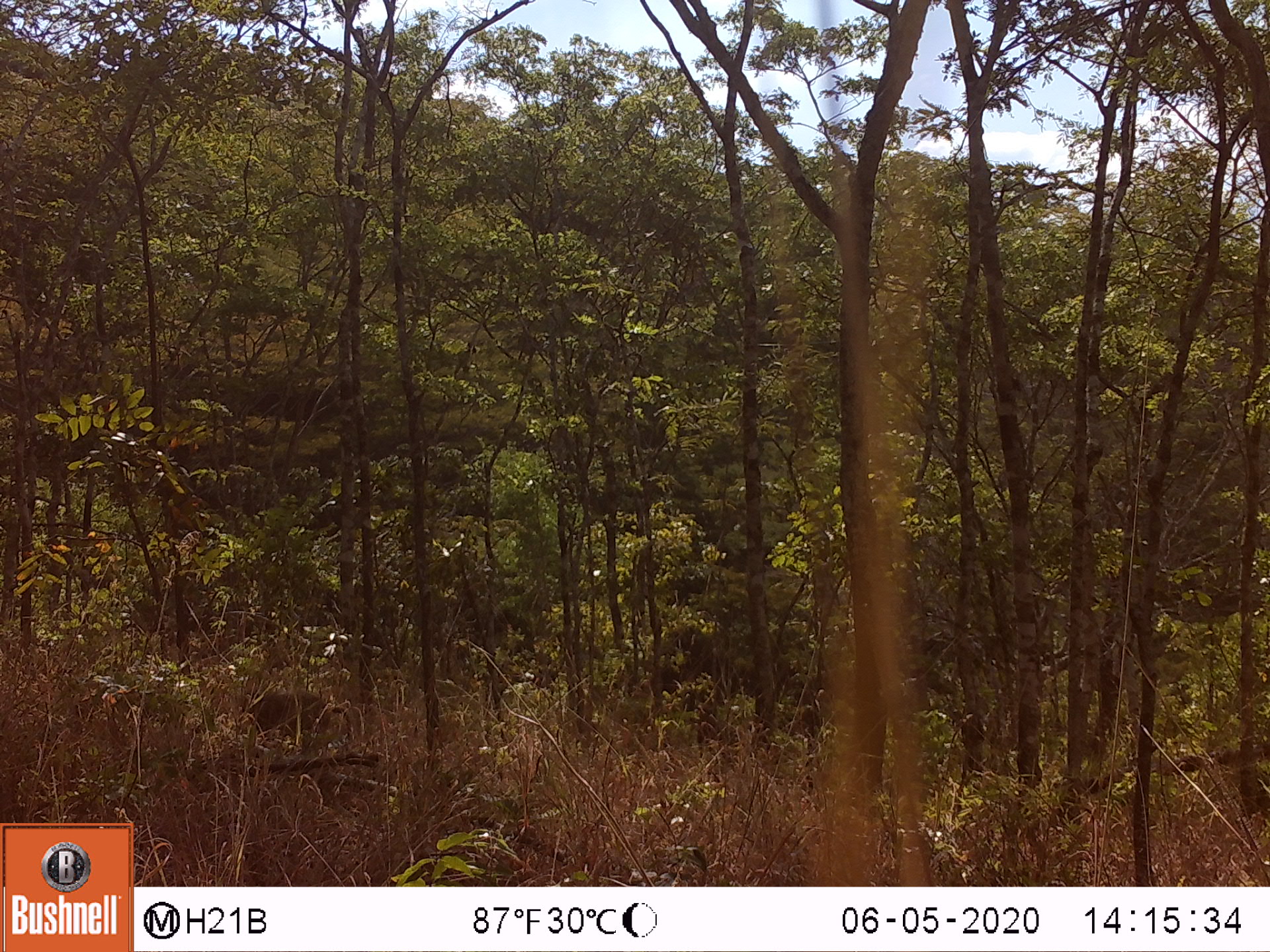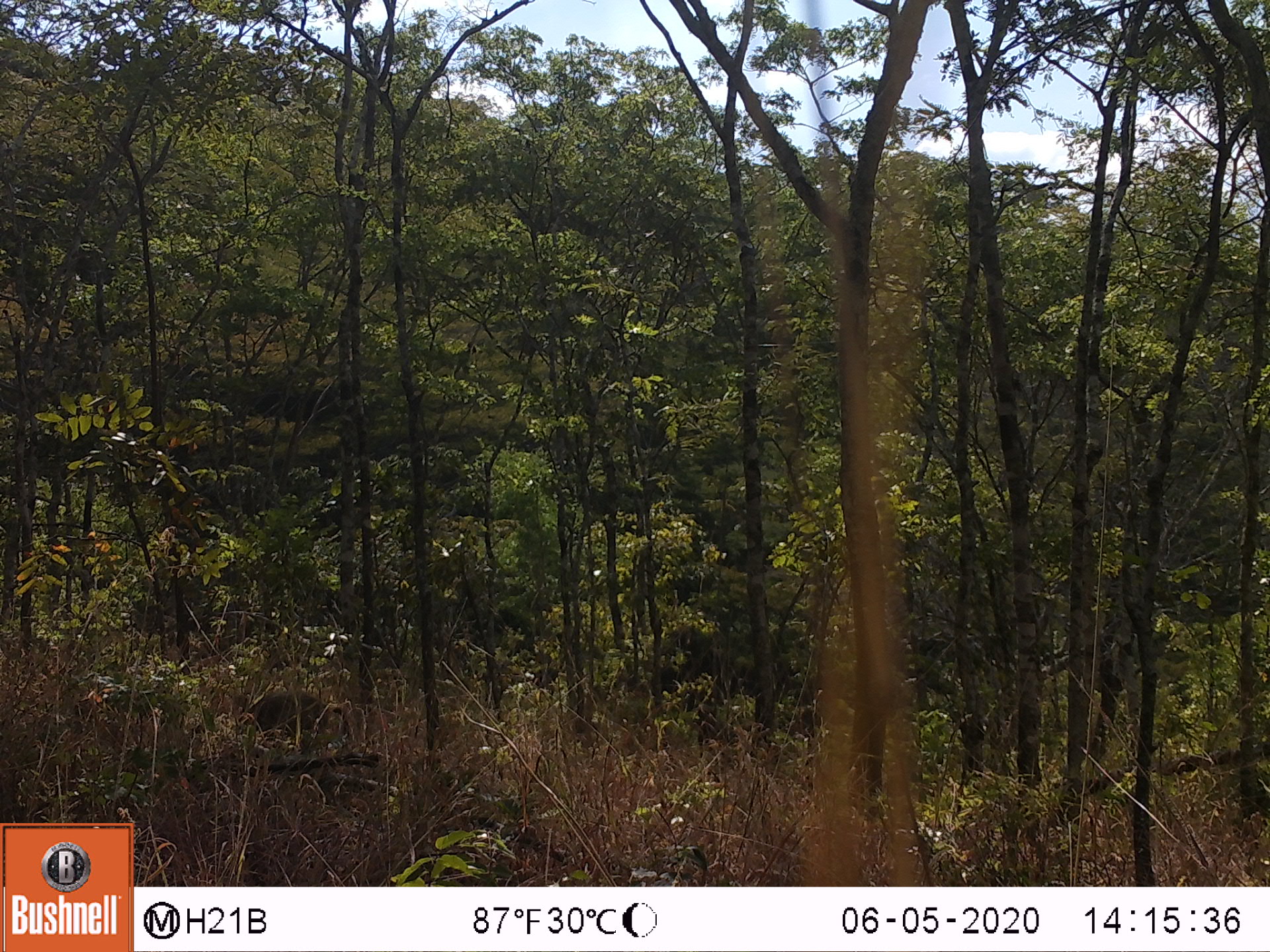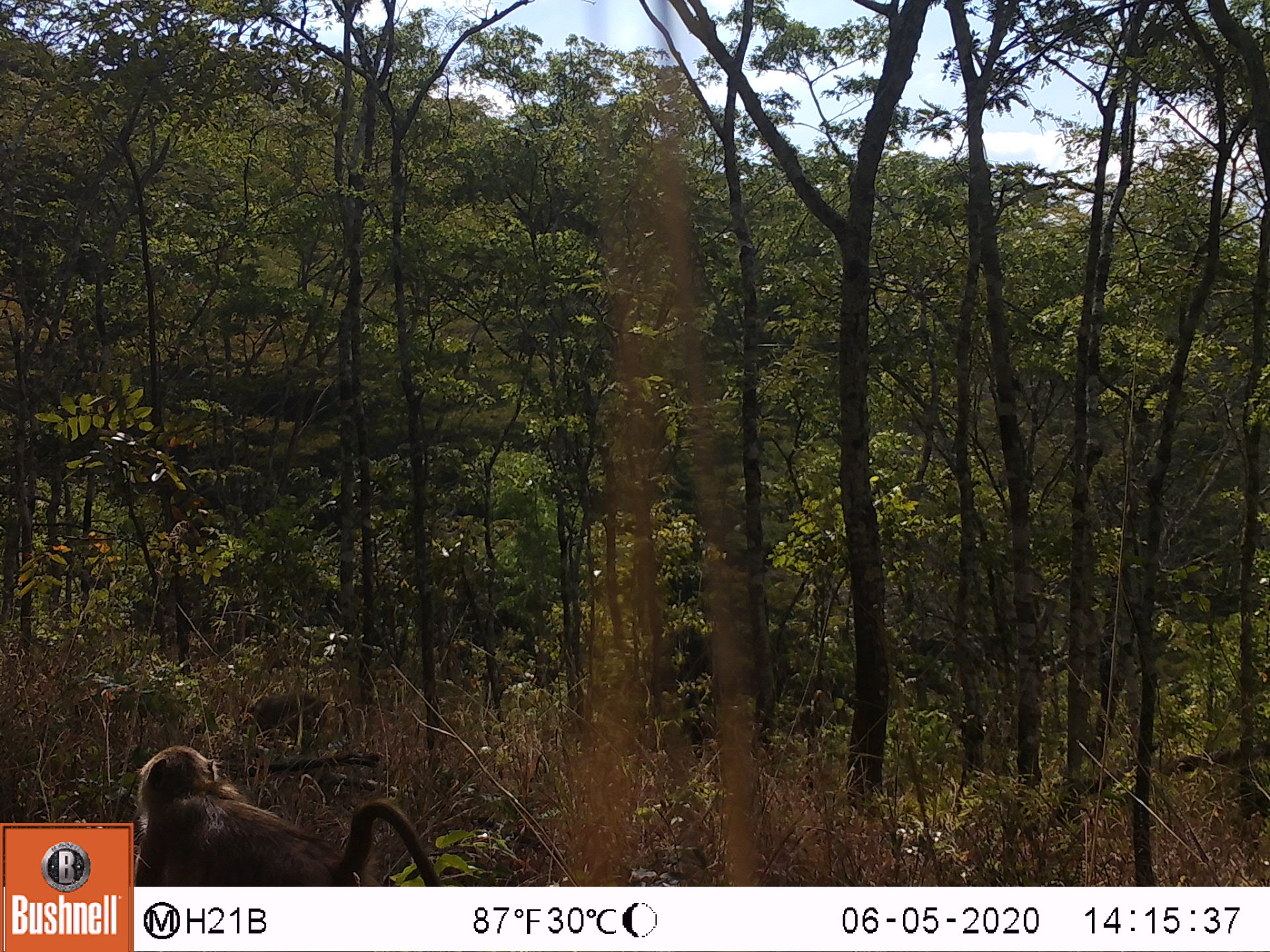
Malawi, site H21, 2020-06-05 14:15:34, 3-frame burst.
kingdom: Animalia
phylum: Chordata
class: Mammalia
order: Primates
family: Cercopithecidae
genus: Papio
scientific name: Papio cynocephalus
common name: yellow baboon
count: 1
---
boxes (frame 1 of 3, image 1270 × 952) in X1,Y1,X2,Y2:
yellow baboon: 246,686,344,742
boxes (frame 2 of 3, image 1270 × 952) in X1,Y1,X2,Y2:
yellow baboon: 224,683,366,750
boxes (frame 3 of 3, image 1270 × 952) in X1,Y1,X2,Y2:
yellow baboon: 133,739,447,882; 236,685,346,752